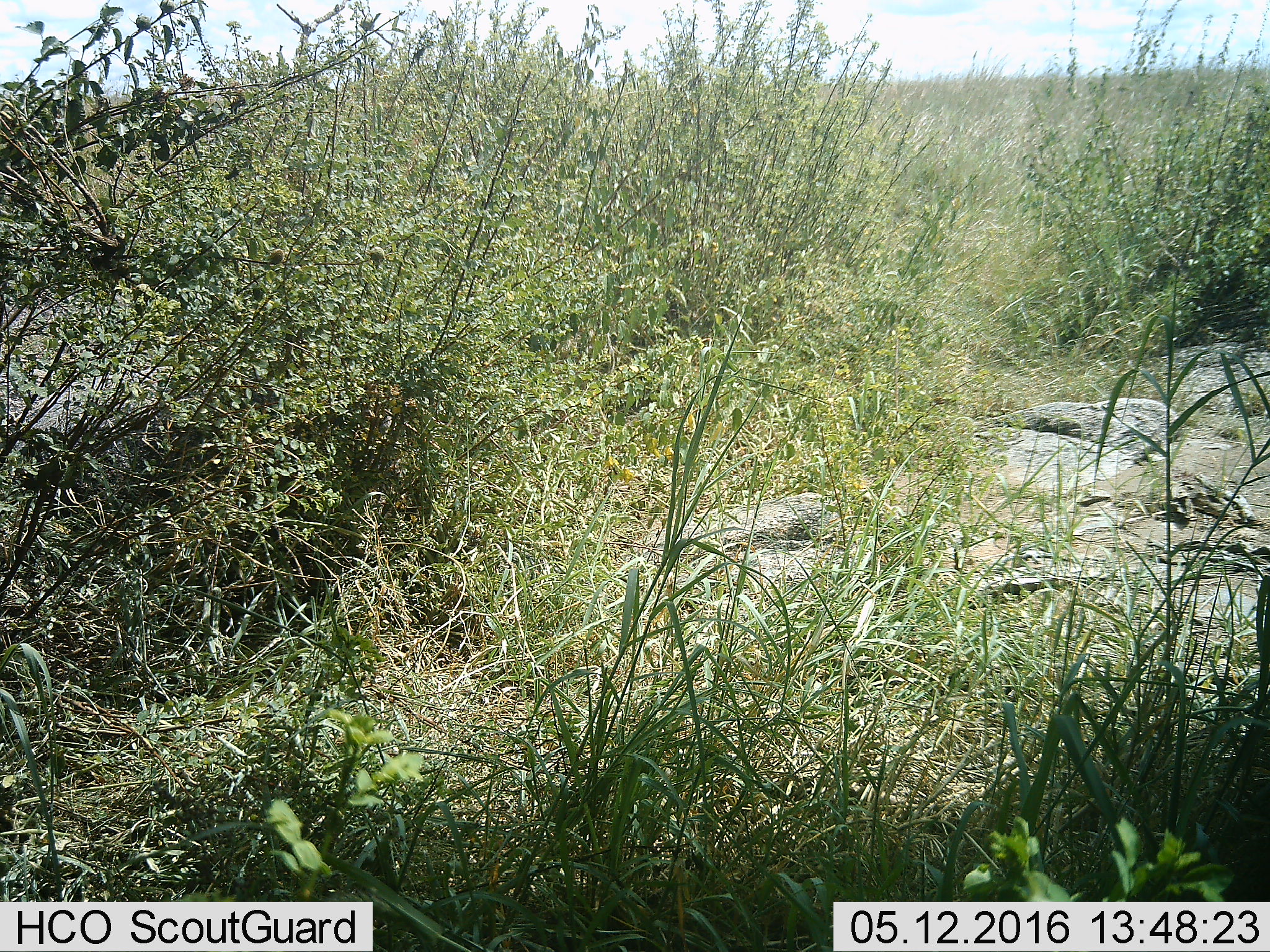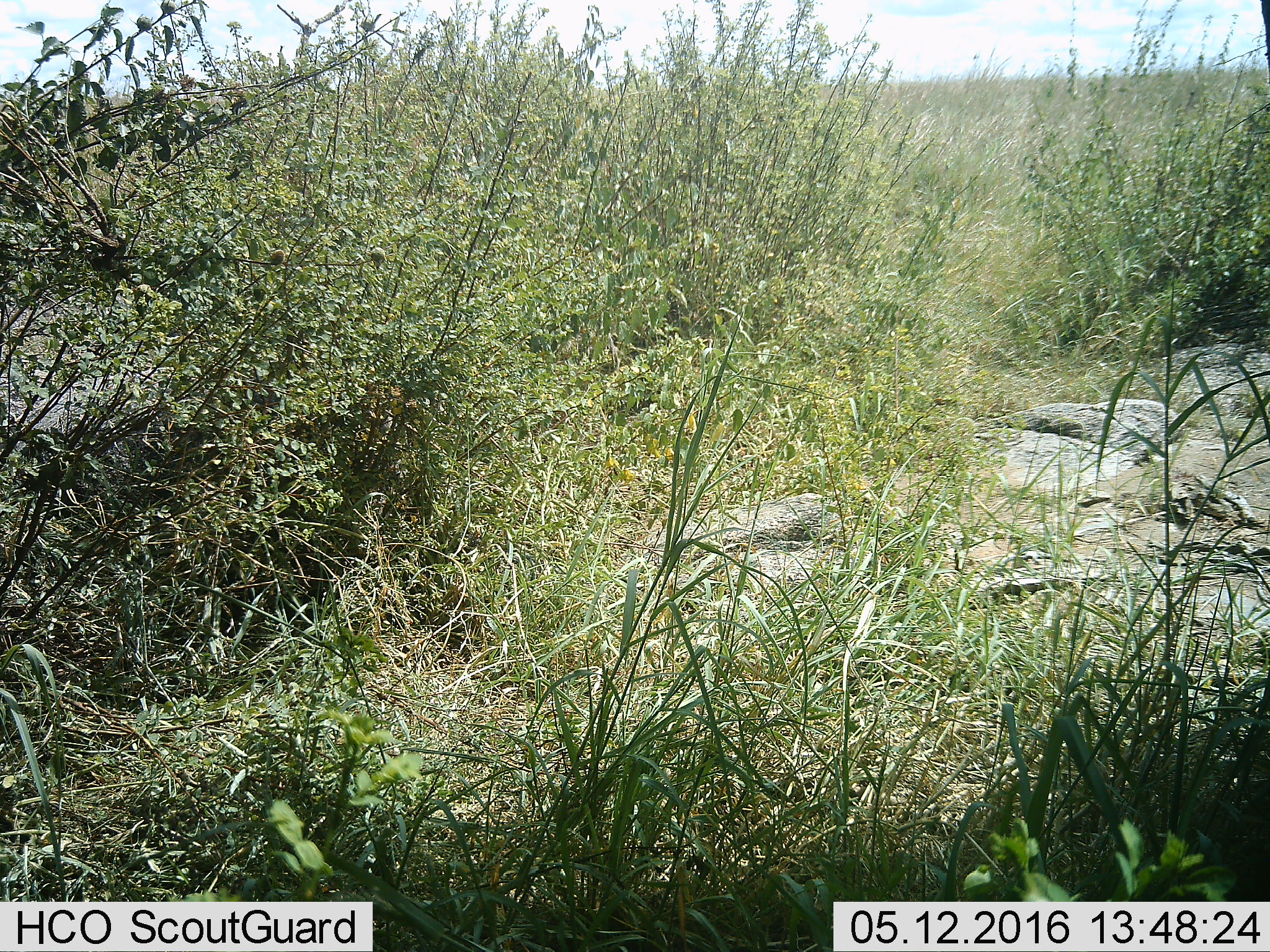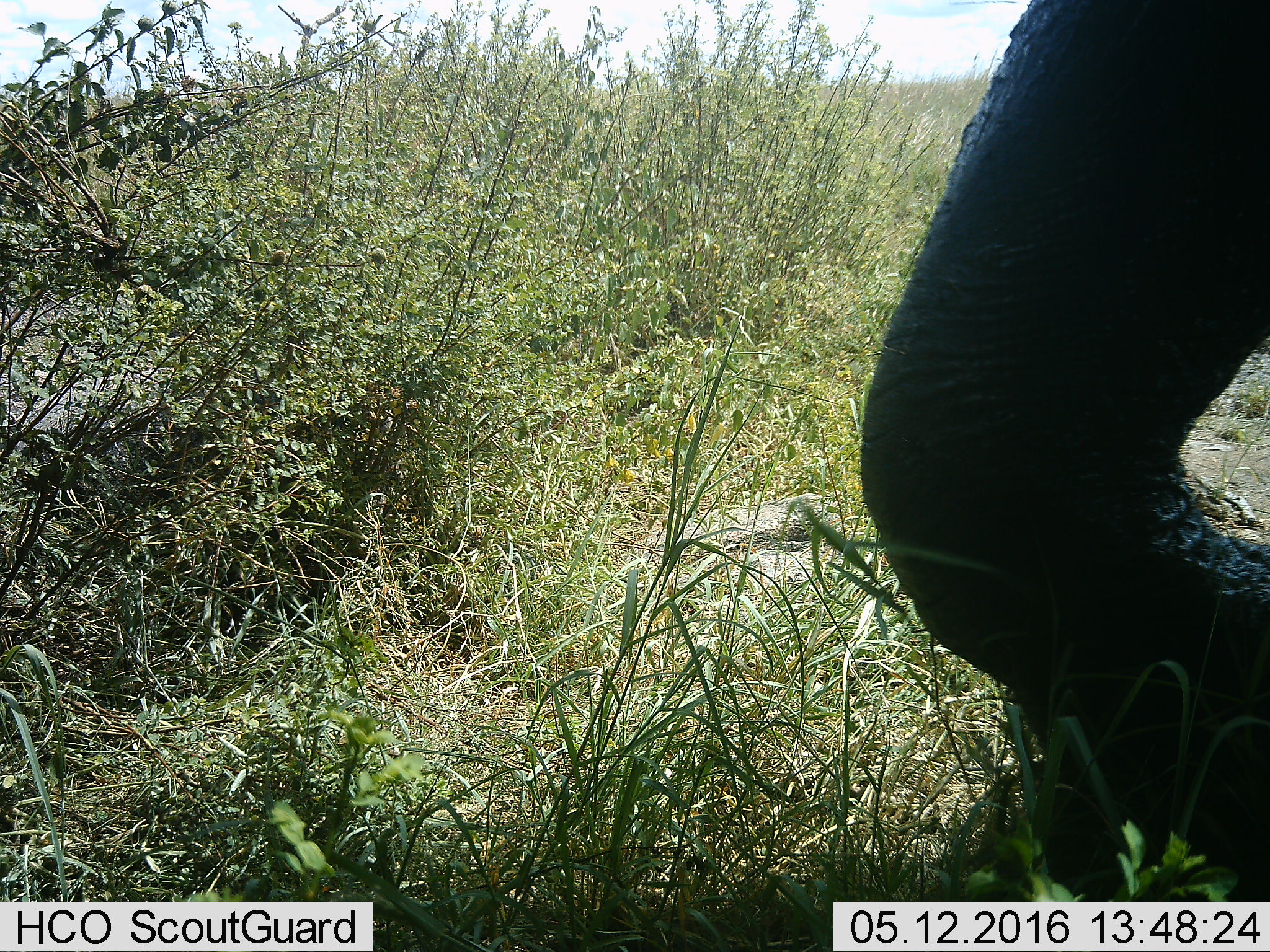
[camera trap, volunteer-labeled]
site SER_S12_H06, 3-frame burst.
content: unidentified animal